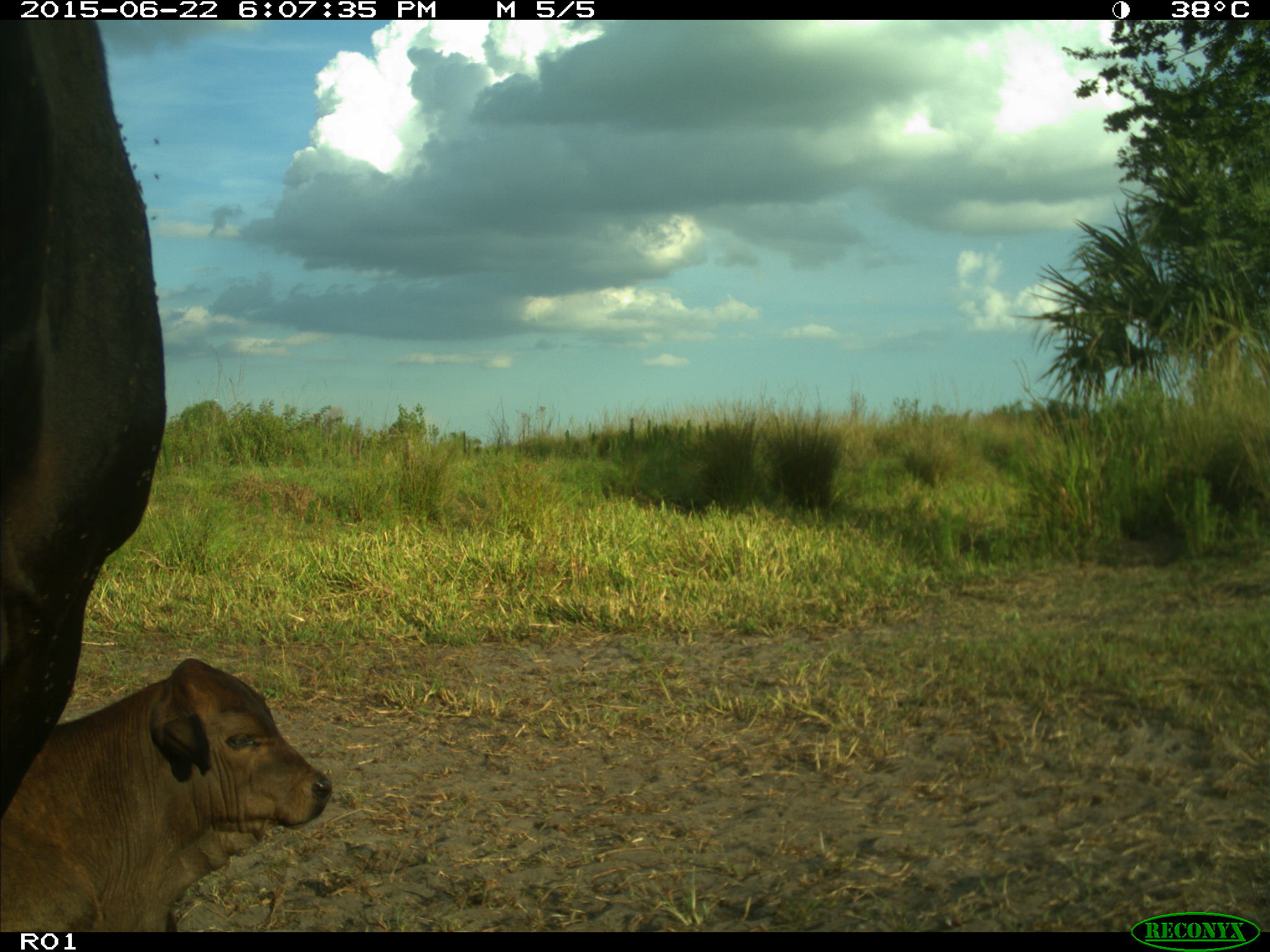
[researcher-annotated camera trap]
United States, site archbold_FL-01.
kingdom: Animalia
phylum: Chordata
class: Mammalia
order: Artiodactyla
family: Bovidae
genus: Bos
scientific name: Bos taurus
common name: domestic cow